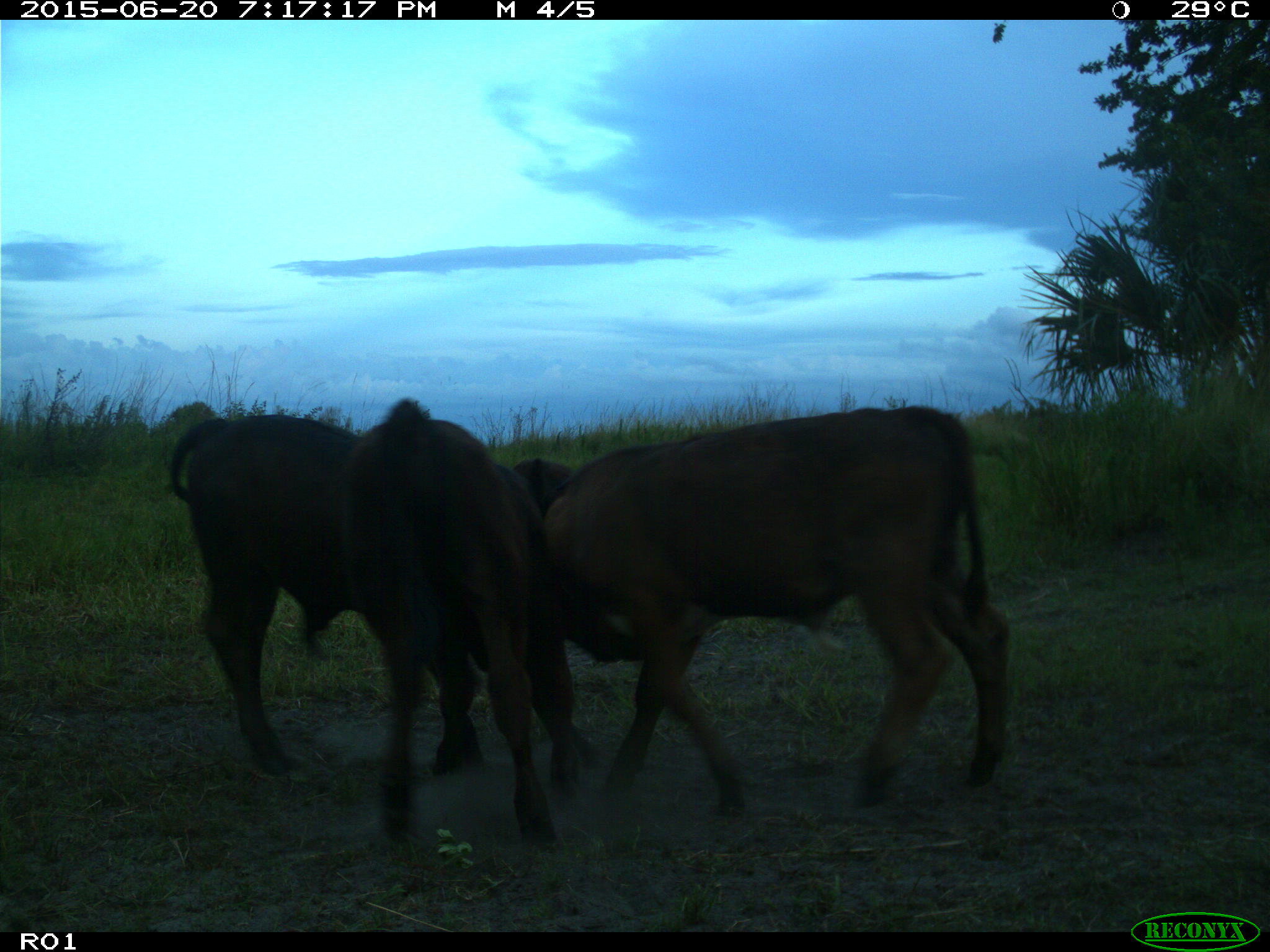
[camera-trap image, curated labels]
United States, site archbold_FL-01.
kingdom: Animalia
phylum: Chordata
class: Mammalia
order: Artiodactyla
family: Bovidae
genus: Bos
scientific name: Bos taurus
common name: domestic cow